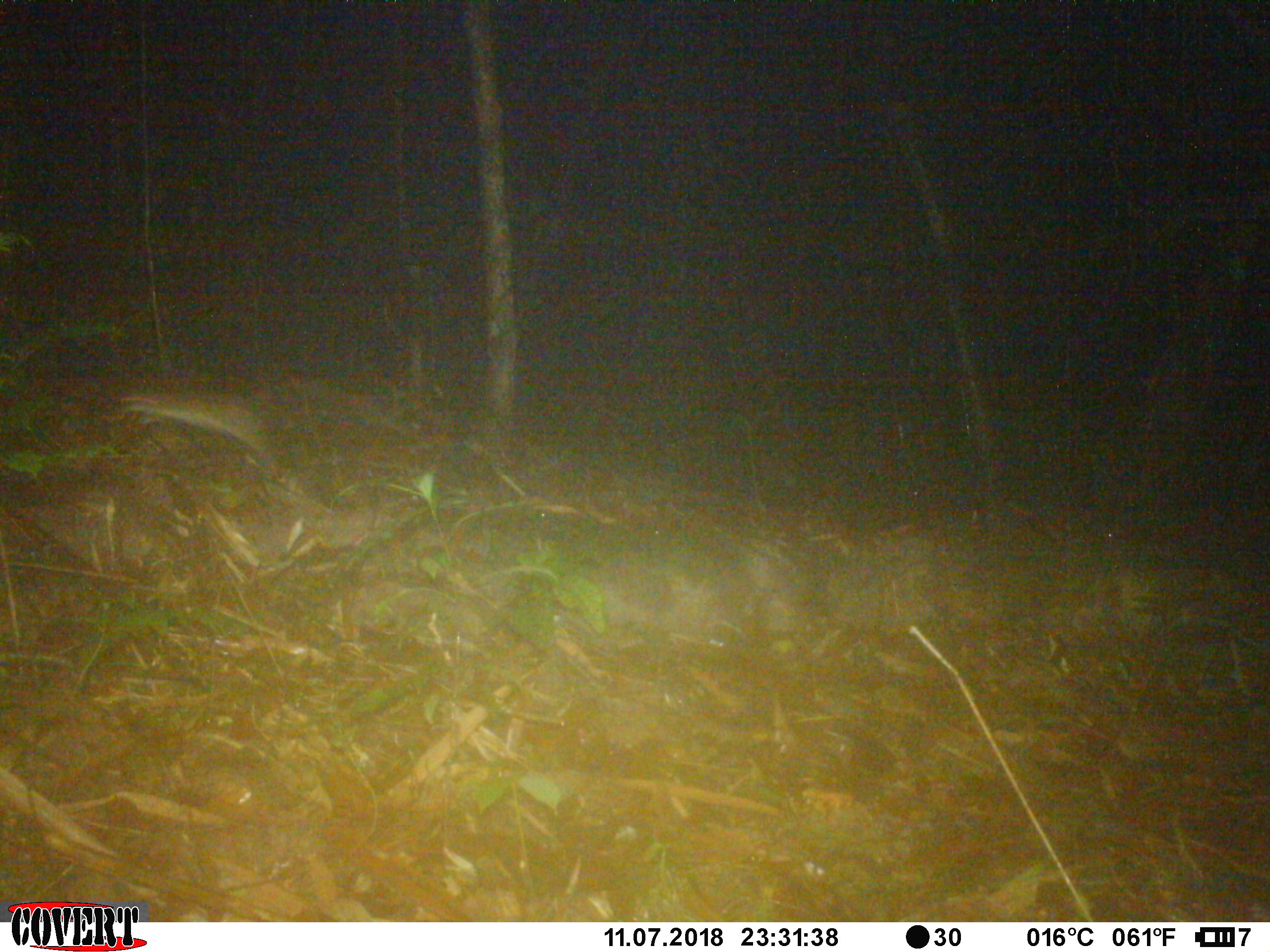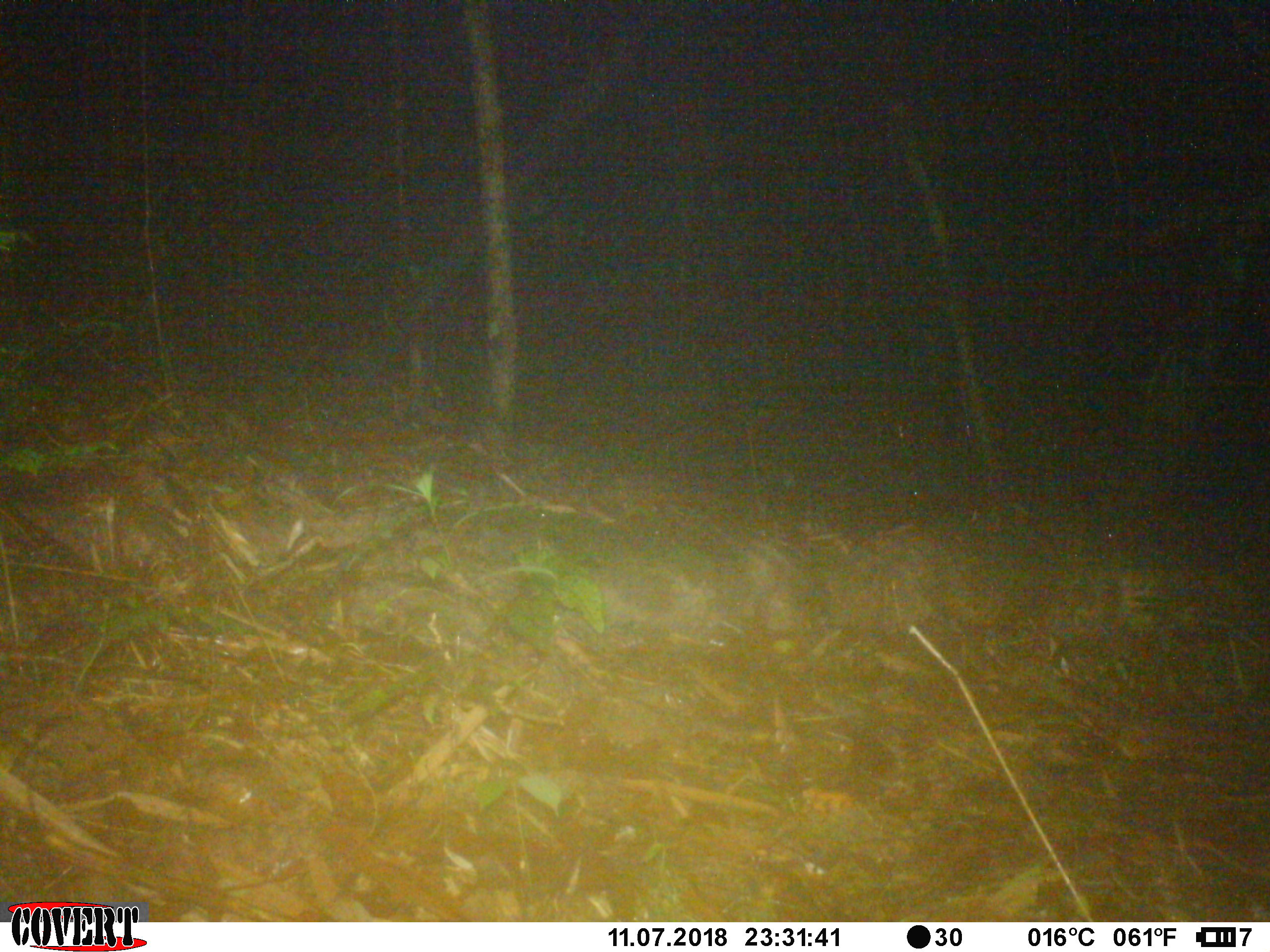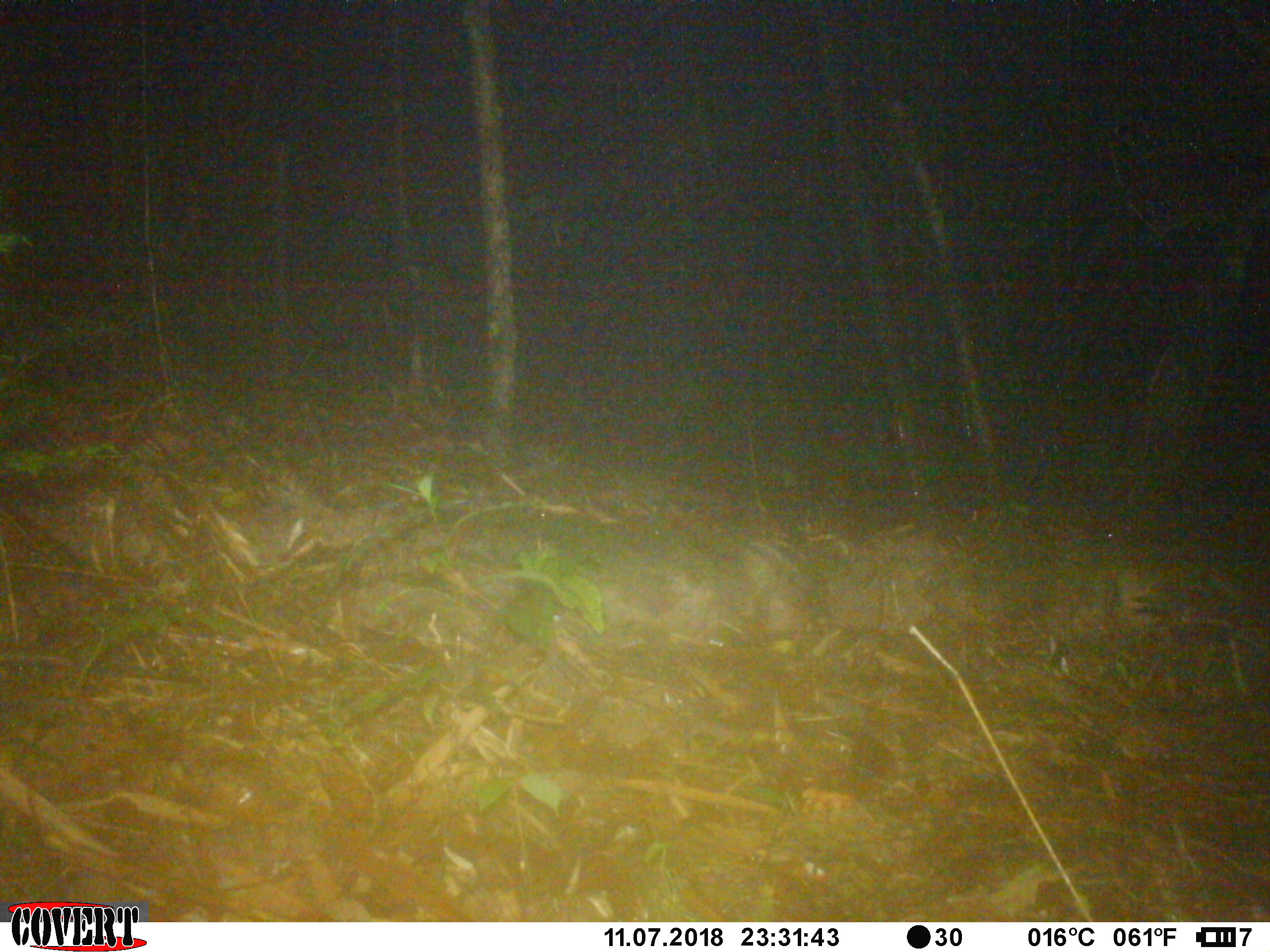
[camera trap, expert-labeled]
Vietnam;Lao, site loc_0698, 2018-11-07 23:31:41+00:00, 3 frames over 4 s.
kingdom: Animalia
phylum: Chordata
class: Mammalia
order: Rodentia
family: Muridae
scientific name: Muridae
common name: old-world mice and rats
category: unidentified murid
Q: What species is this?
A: Unidentified murid (old-world mice and rats) (Muridae).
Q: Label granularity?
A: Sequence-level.